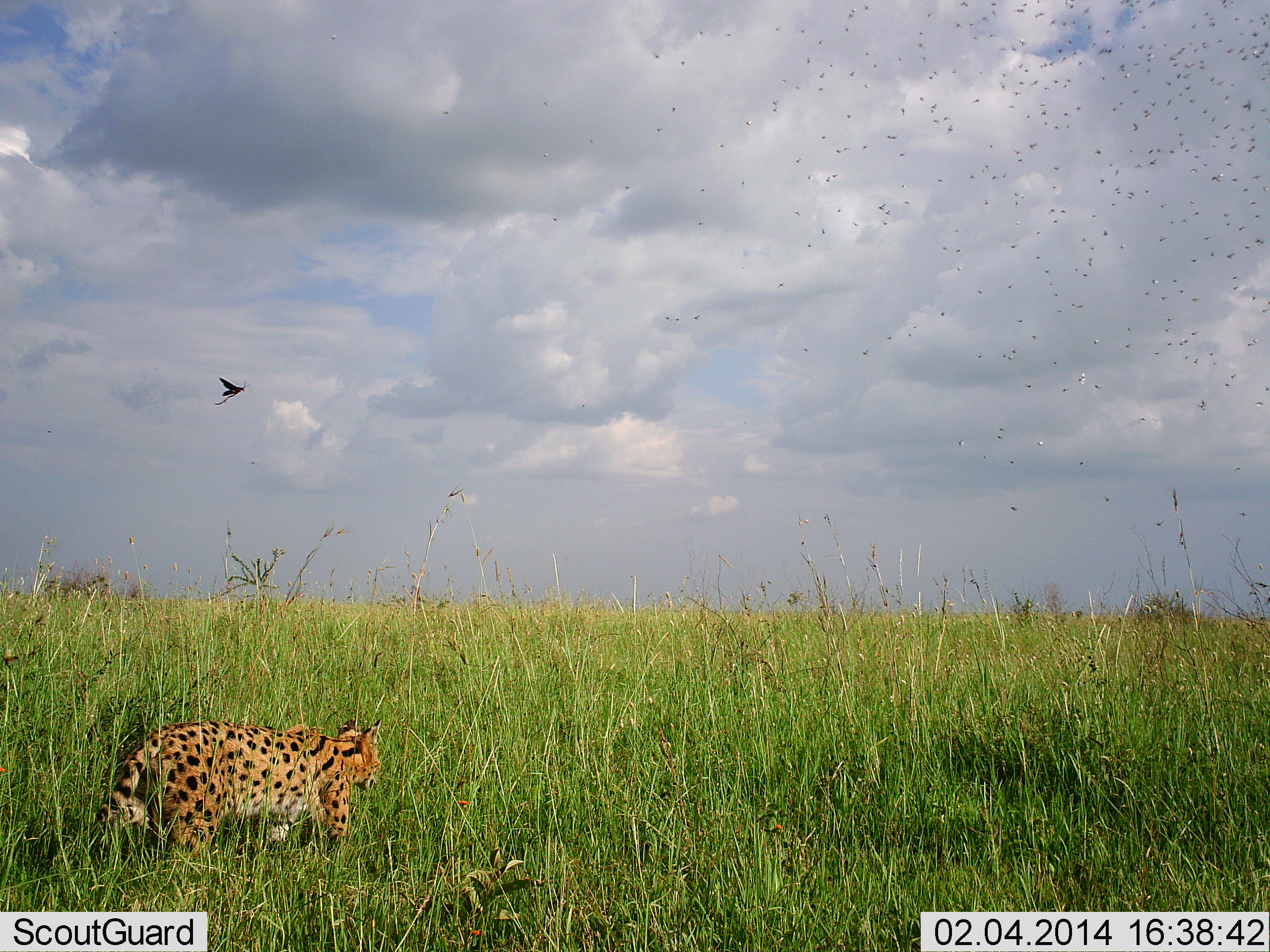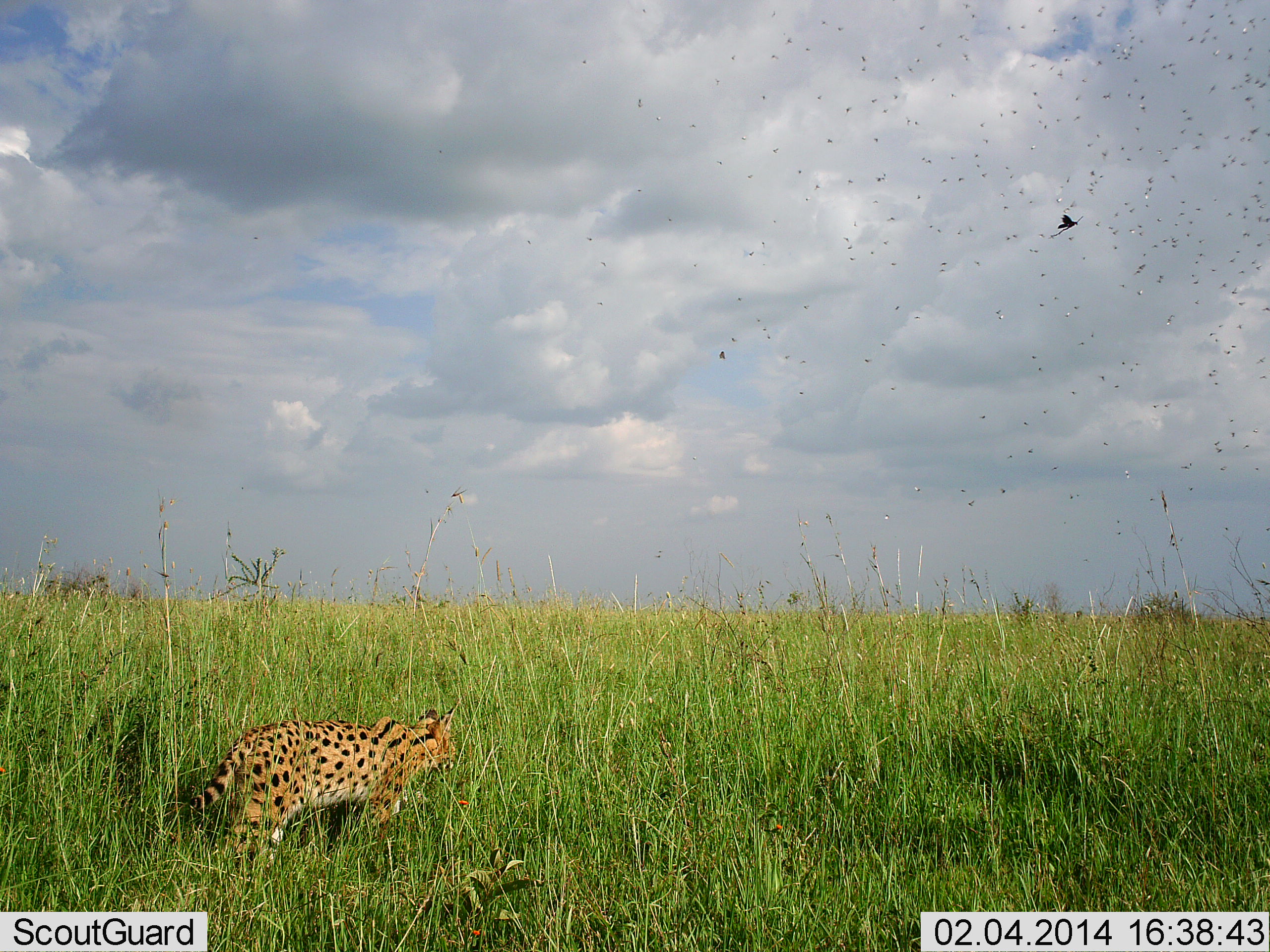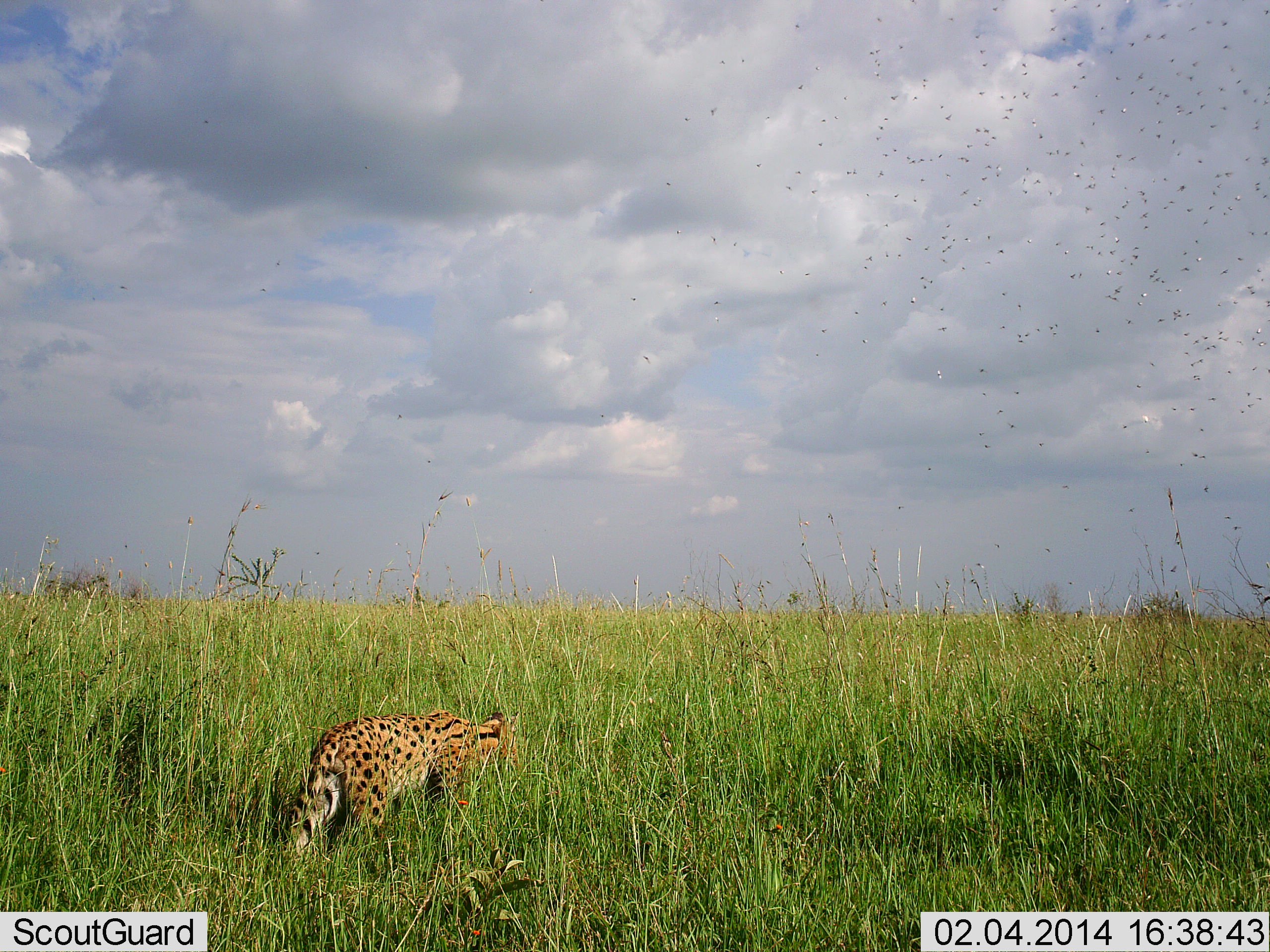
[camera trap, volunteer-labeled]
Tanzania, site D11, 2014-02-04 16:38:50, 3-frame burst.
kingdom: Animalia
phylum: Arthropoda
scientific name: Arthropoda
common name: arthropods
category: insectspider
Insectspider (arthropods) (Arthropoda), count 51+. Behavior (volunteer vote fractions): standing 0%, resting 0%, moving 92%, interacting 8%. Young present (vote fraction): 0%. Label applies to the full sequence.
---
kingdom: Animalia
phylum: Chordata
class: Mammalia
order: Carnivora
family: Felidae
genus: Leptailurus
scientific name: Leptailurus serval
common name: serval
Serval (Leptailurus serval), count 1. Behavior (volunteer vote fractions): standing 0%, resting 0%, moving 100%, interacting 0%. Young present (vote fraction): 0%. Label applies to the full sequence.